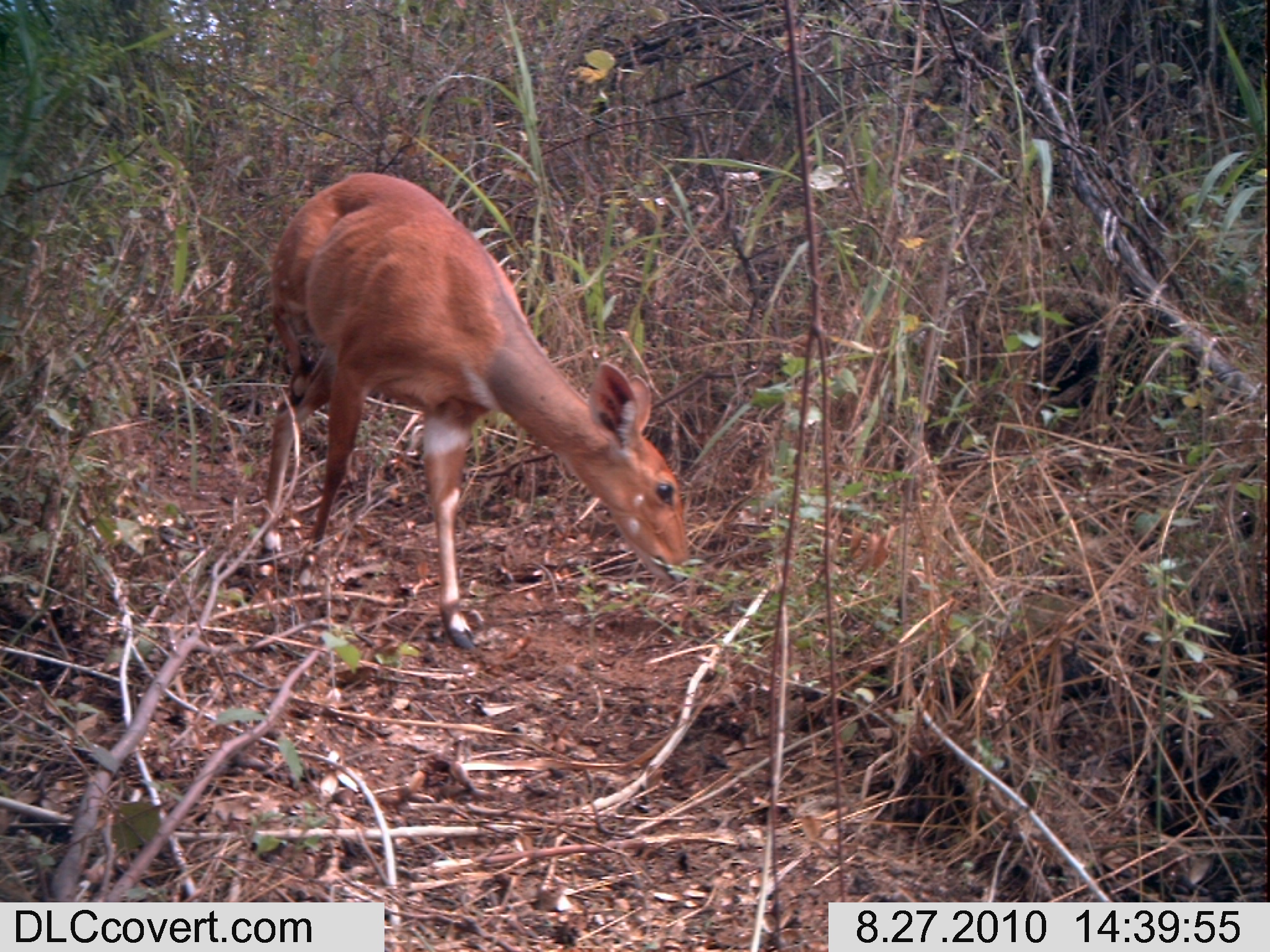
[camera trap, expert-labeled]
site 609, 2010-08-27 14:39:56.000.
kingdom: Animalia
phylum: Chordata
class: Mammalia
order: Artiodactyla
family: Bovidae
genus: Tragelaphus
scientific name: Tragelaphus scriptus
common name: bushbuck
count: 1